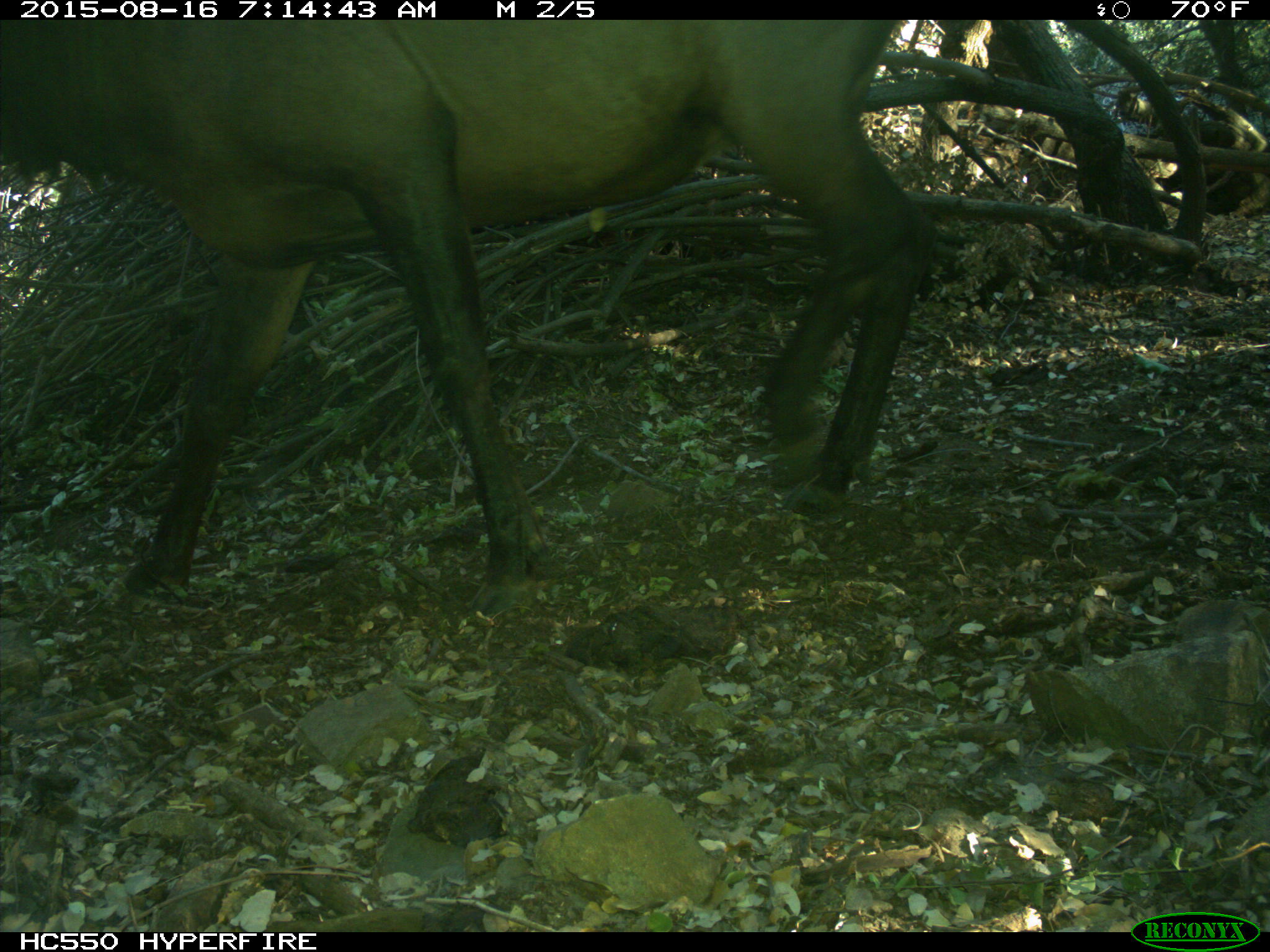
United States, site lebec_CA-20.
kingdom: Animalia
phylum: Chordata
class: Mammalia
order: Artiodactyla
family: Cervidae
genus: Cervus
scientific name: Cervus canadensis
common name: elk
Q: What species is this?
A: Cervus canadensis (elk).